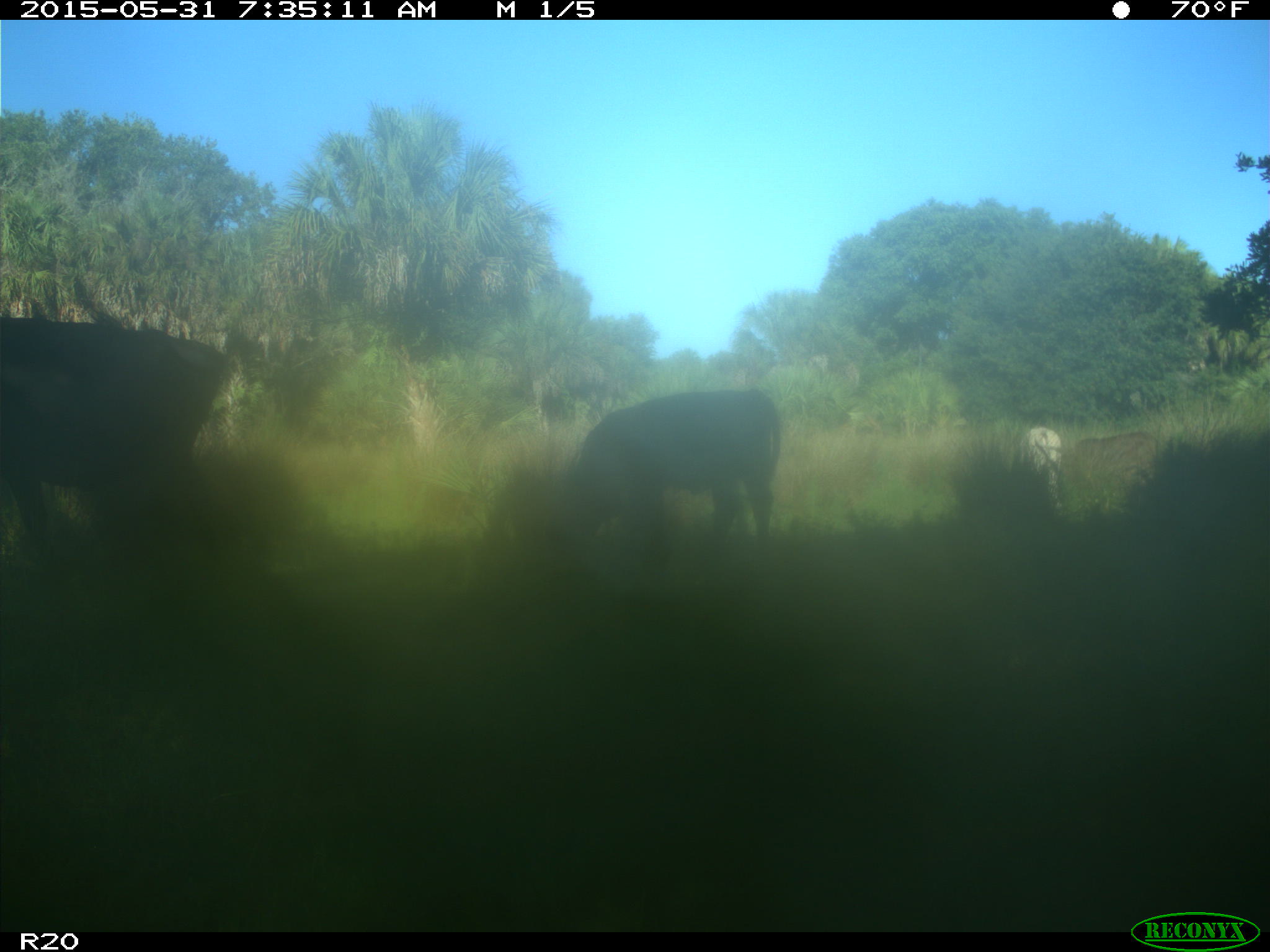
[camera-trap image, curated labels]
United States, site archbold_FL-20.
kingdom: Animalia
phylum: Chordata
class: Mammalia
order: Artiodactyla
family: Bovidae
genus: Bos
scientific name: Bos taurus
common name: domestic cow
Bos taurus (domestic cow).